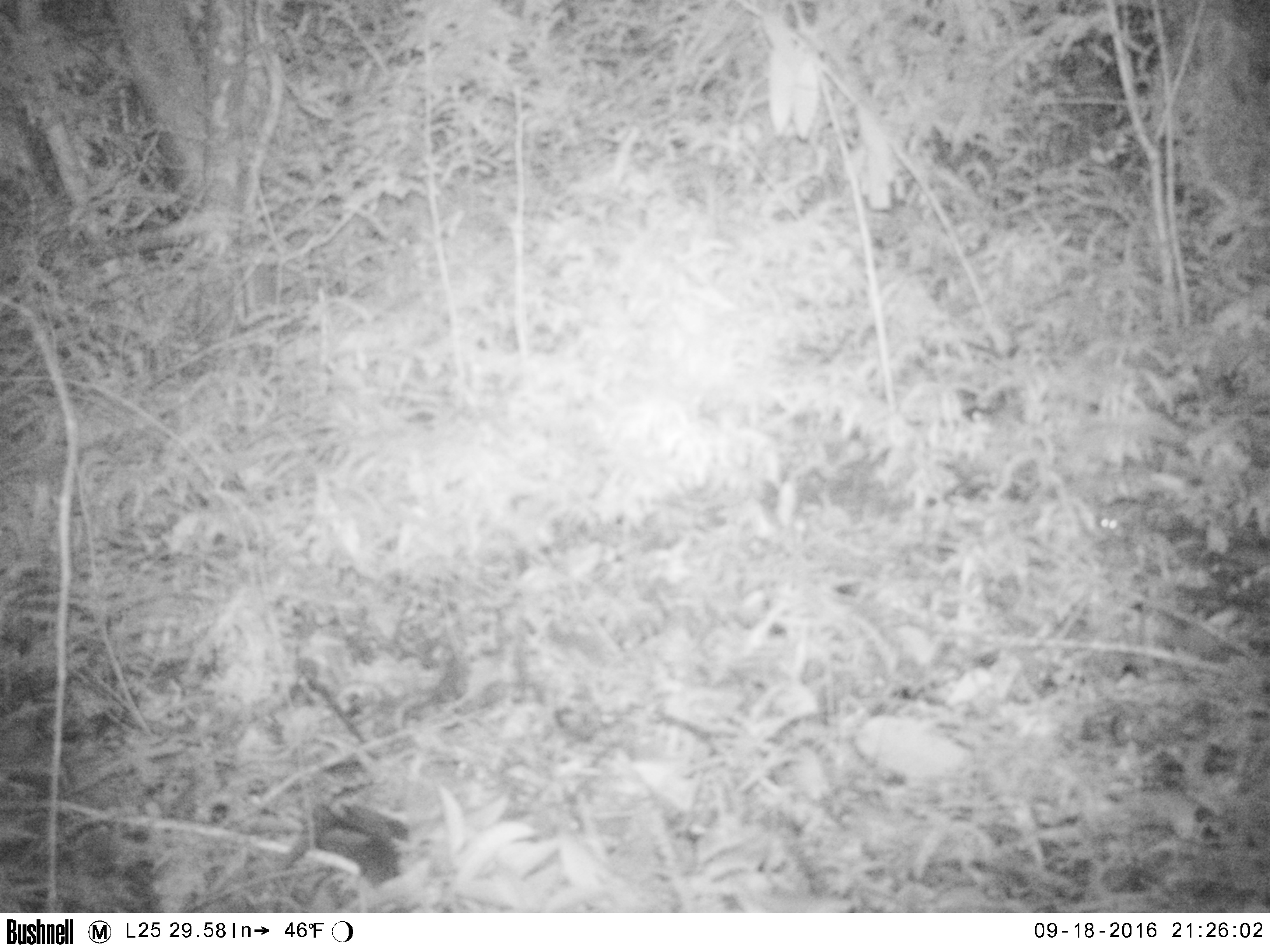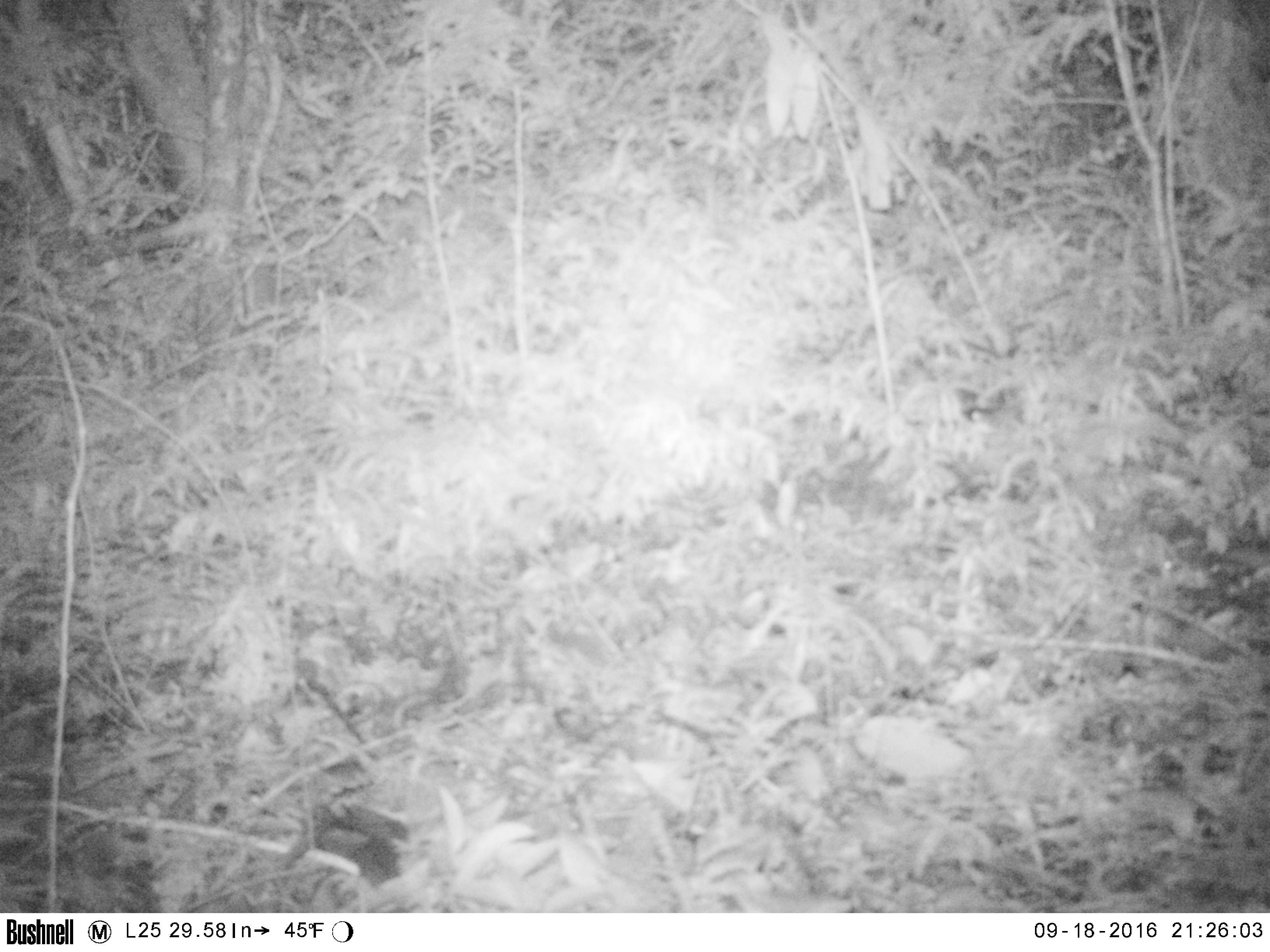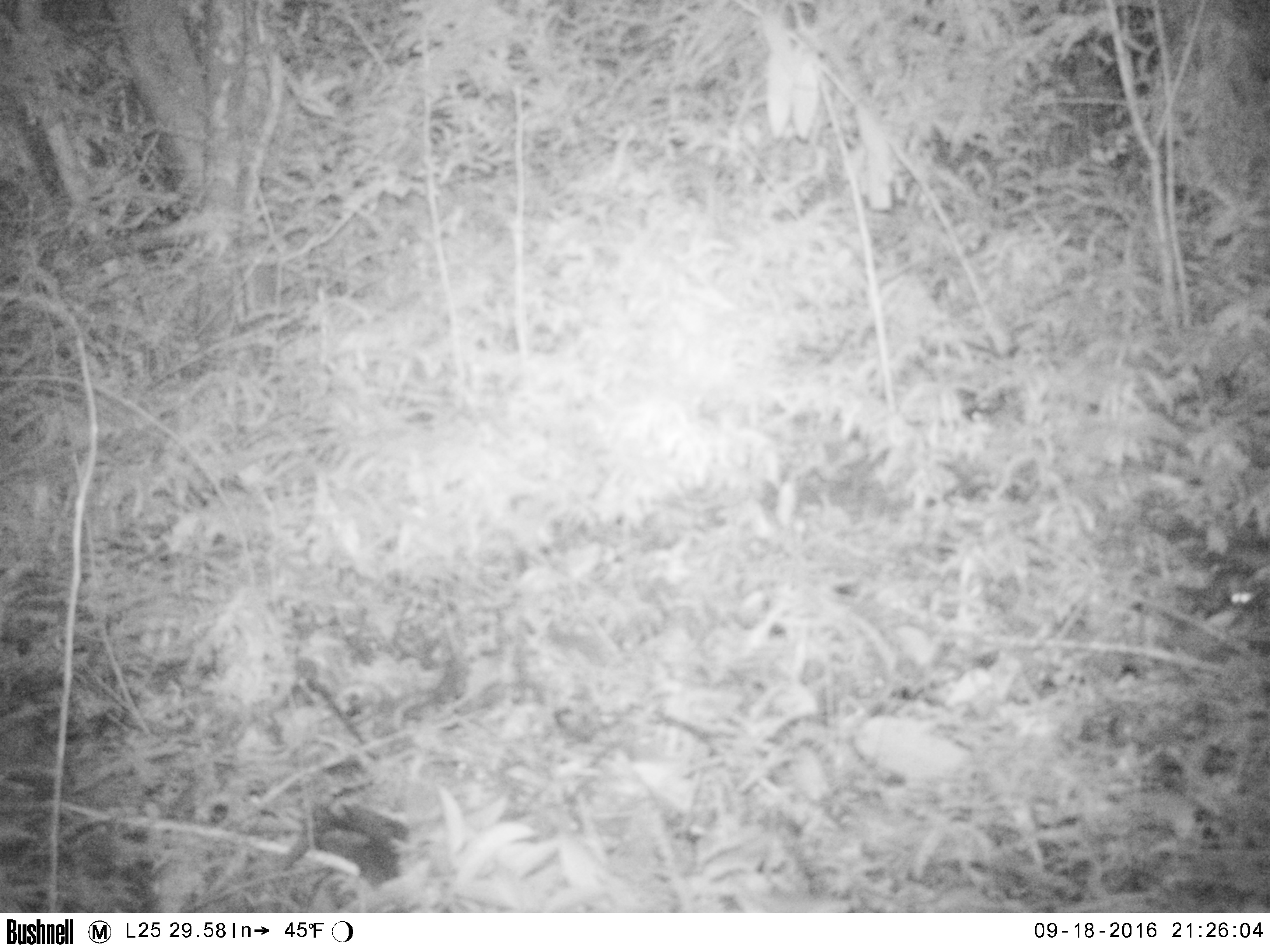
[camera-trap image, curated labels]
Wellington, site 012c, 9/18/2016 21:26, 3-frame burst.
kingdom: Animalia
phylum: Chordata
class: Mammalia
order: Rodentia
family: Muridae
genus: Mus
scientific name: Mus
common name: mouse